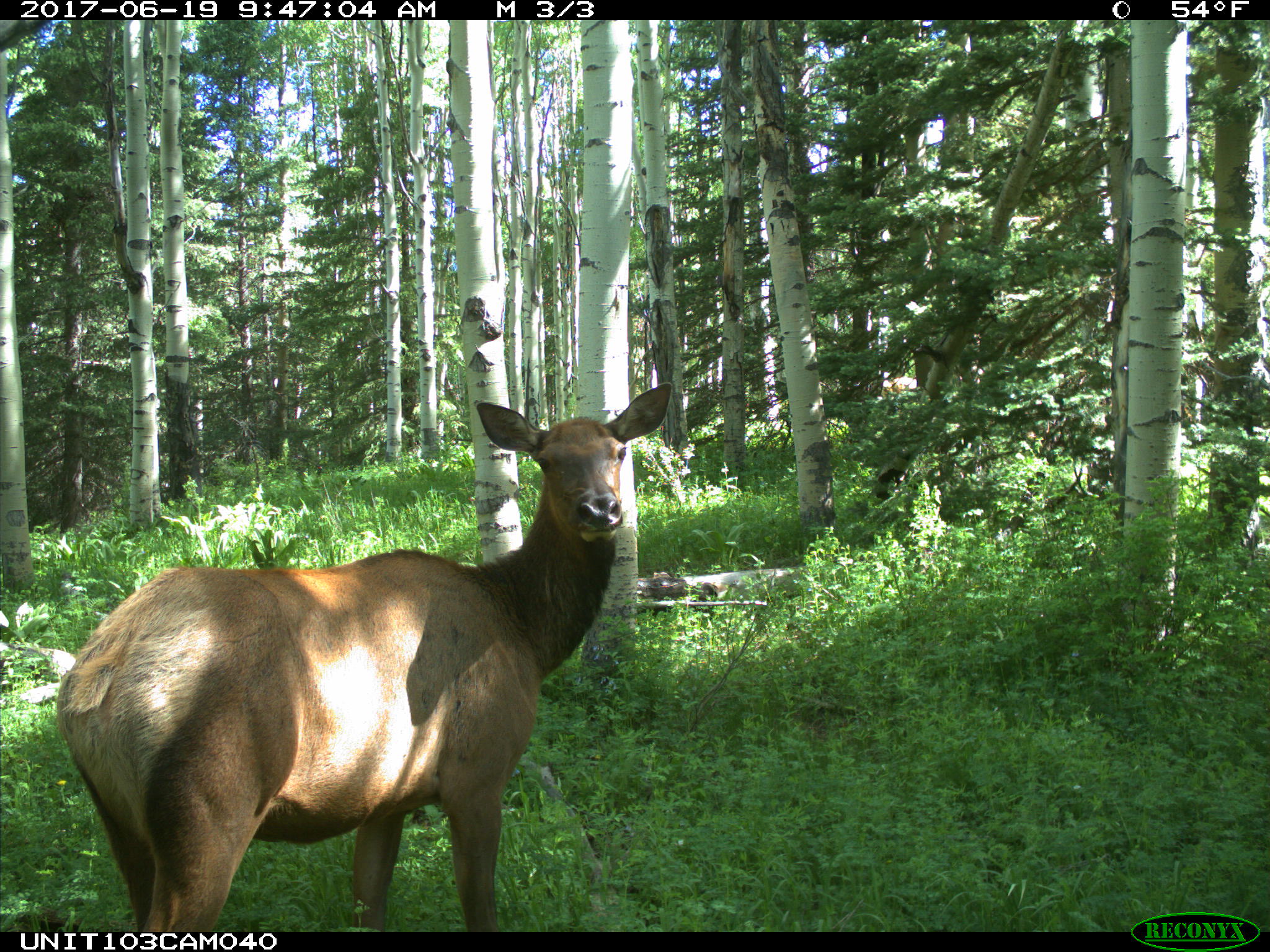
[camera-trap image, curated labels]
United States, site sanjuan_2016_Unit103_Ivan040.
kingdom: Animalia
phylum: Chordata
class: Mammalia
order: Artiodactyla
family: Cervidae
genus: Cervus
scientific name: Cervus elaphus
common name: red deer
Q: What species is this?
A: Cervus elaphus (red deer).